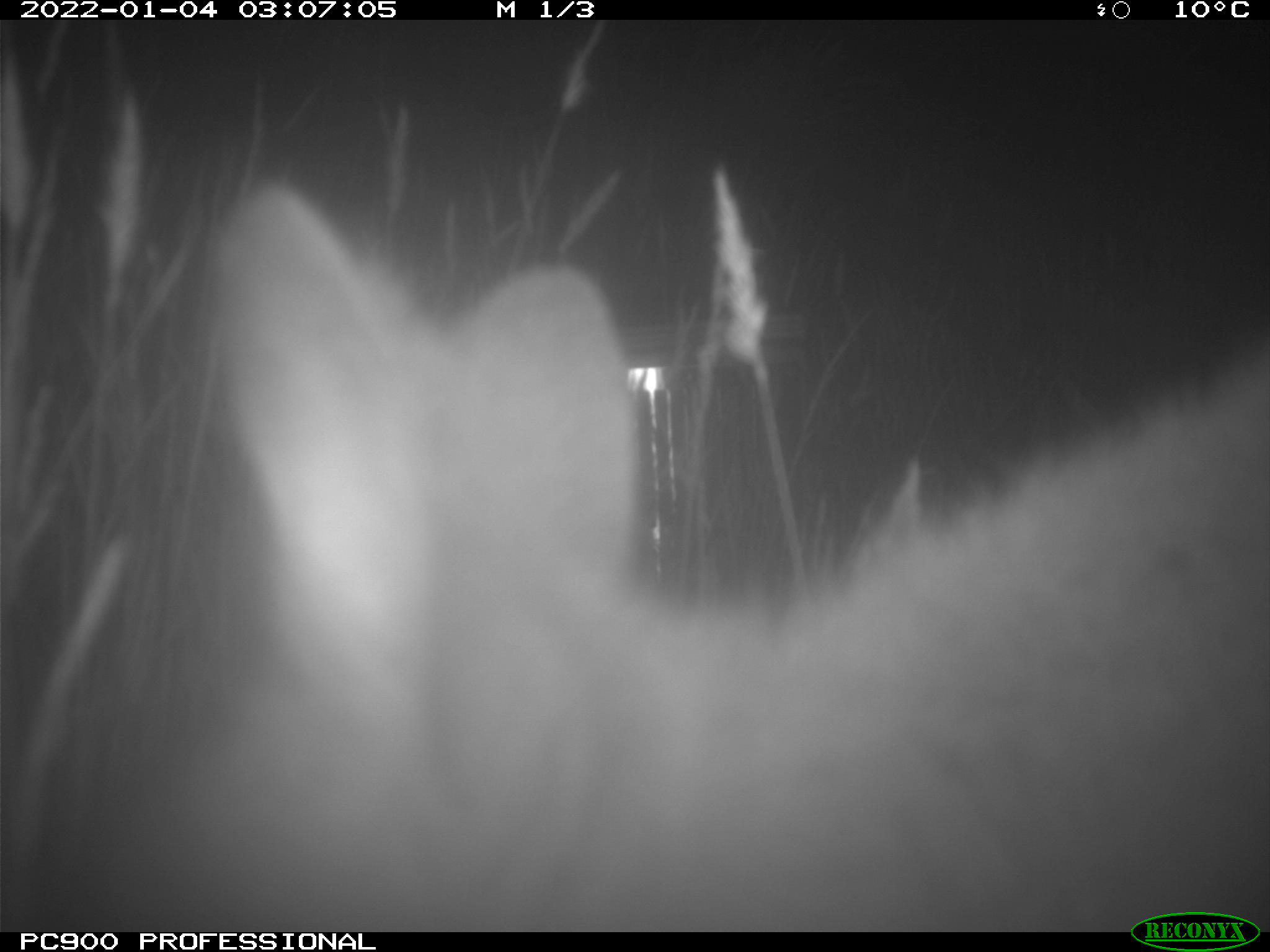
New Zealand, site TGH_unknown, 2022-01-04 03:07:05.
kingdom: Animalia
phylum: Chordata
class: Mammalia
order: Diprotodontia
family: Macropodidae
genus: Notamacropus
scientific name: Notamacropus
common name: wallaby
Wallaby (Notamacropus).